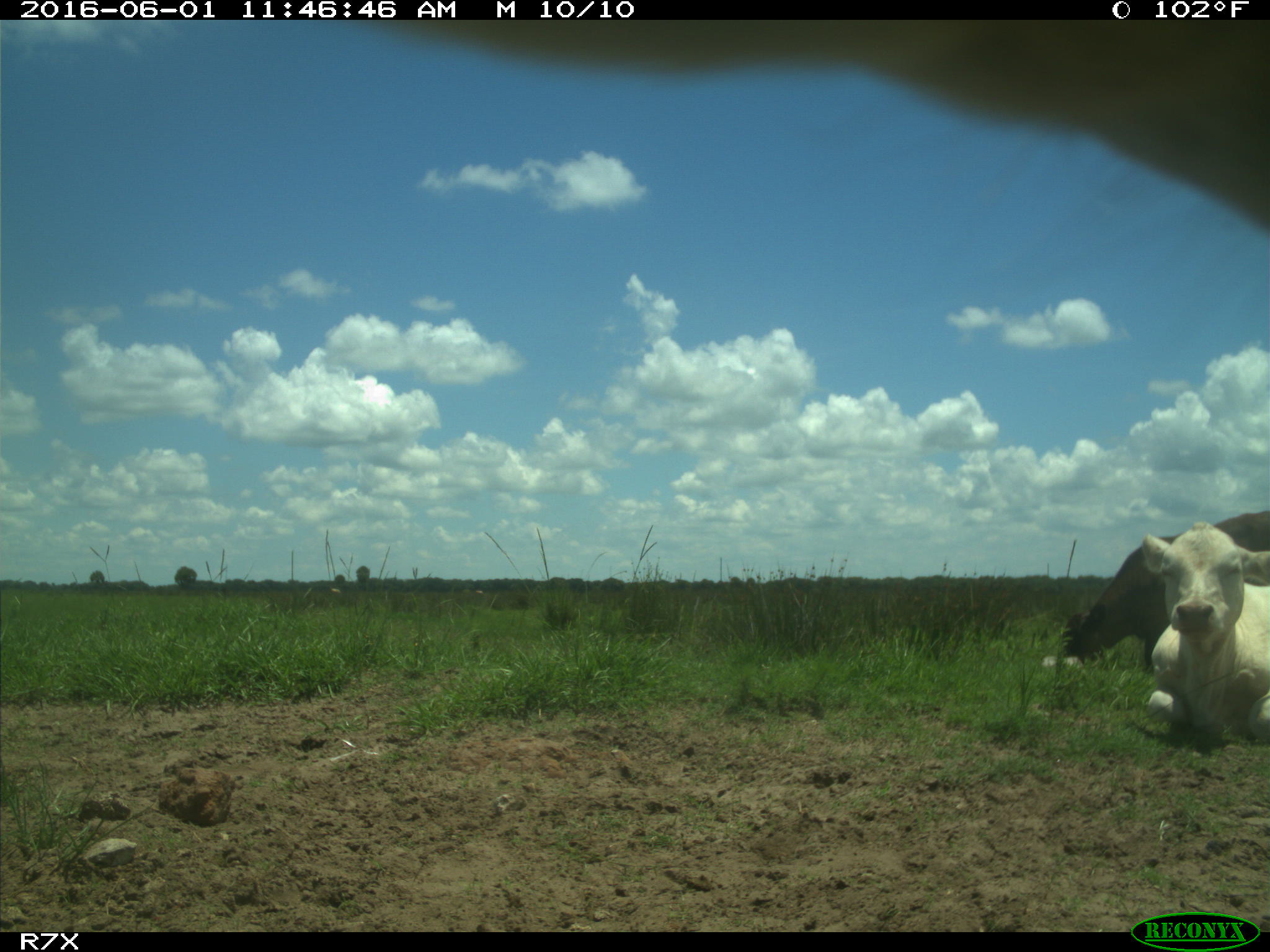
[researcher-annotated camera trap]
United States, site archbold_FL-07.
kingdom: Animalia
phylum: Chordata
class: Mammalia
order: Artiodactyla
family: Bovidae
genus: Bos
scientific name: Bos taurus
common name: domestic cow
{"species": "Bos taurus (domestic cow)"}